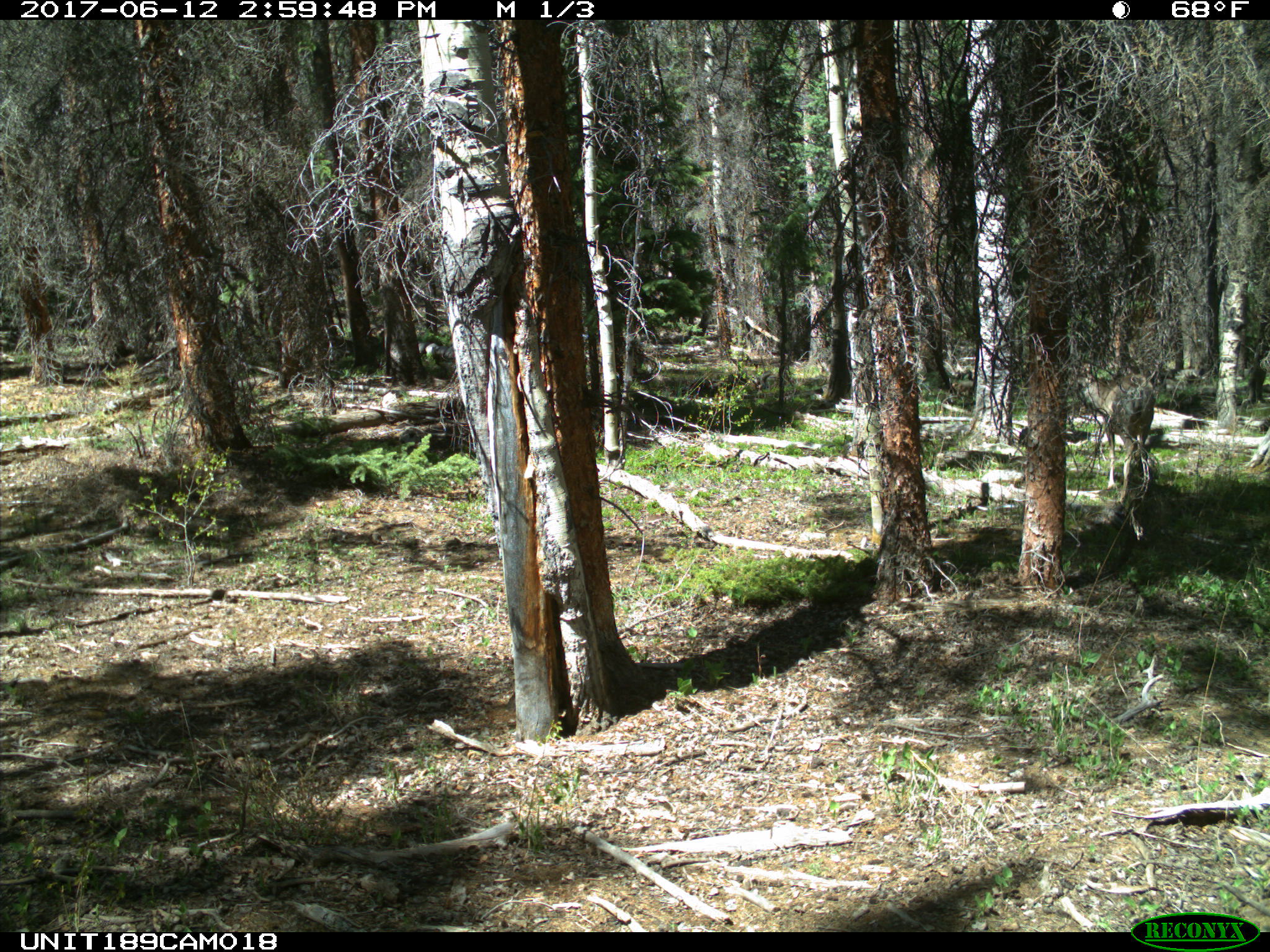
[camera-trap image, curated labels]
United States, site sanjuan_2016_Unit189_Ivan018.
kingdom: Animalia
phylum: Chordata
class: Mammalia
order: Artiodactyla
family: Cervidae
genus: Odocoileus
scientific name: Odocoileus hemionus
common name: mule deer